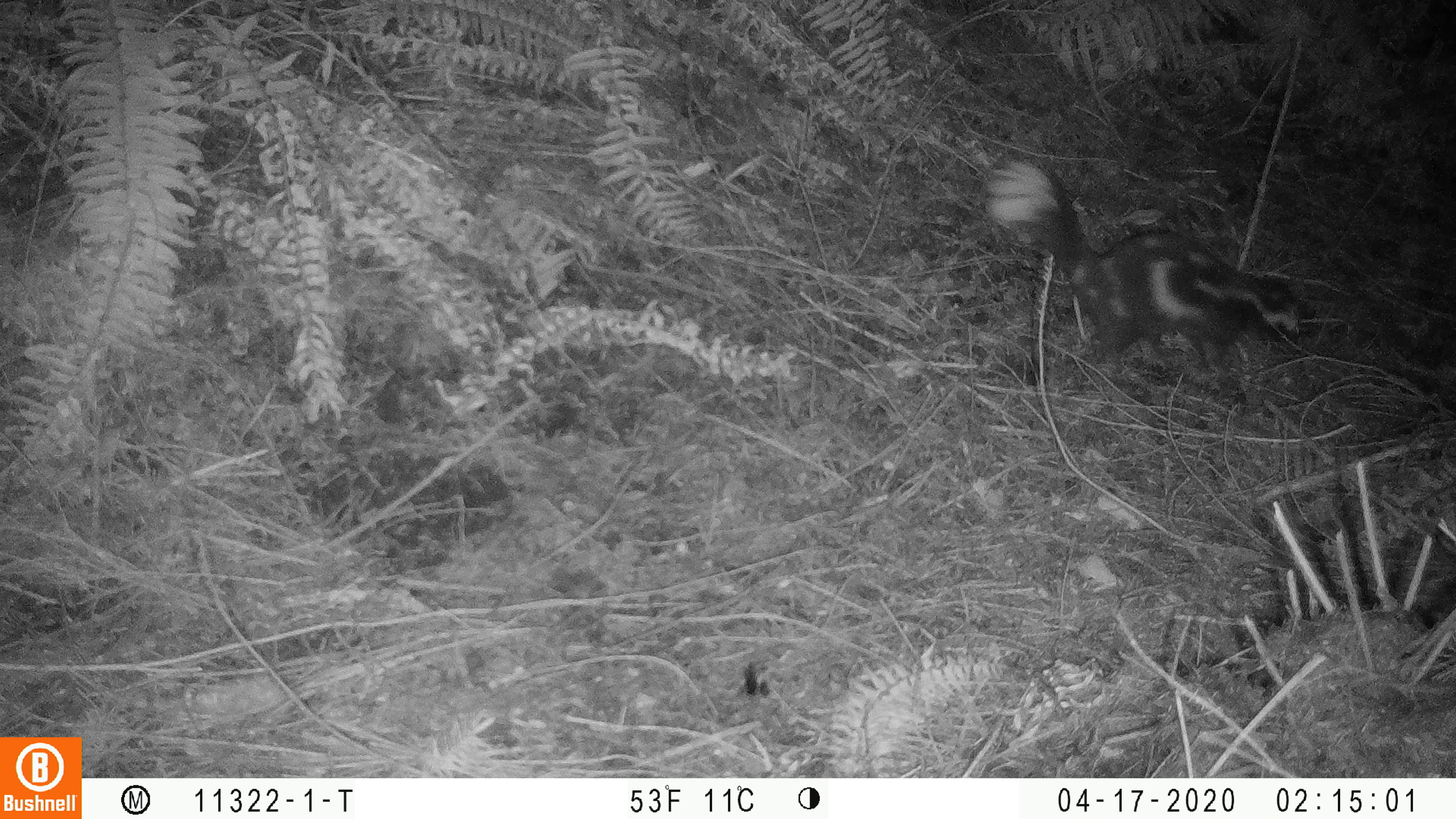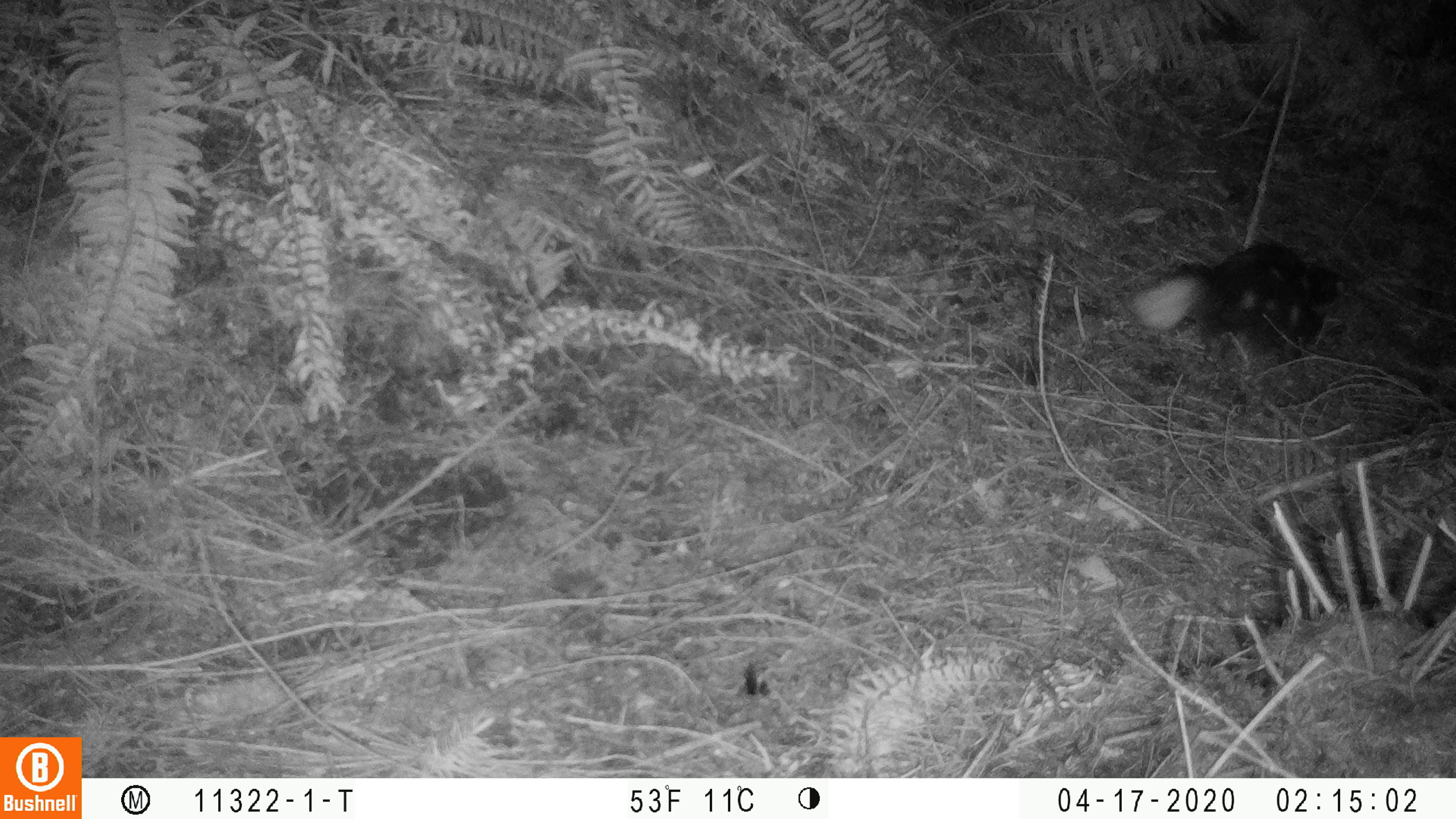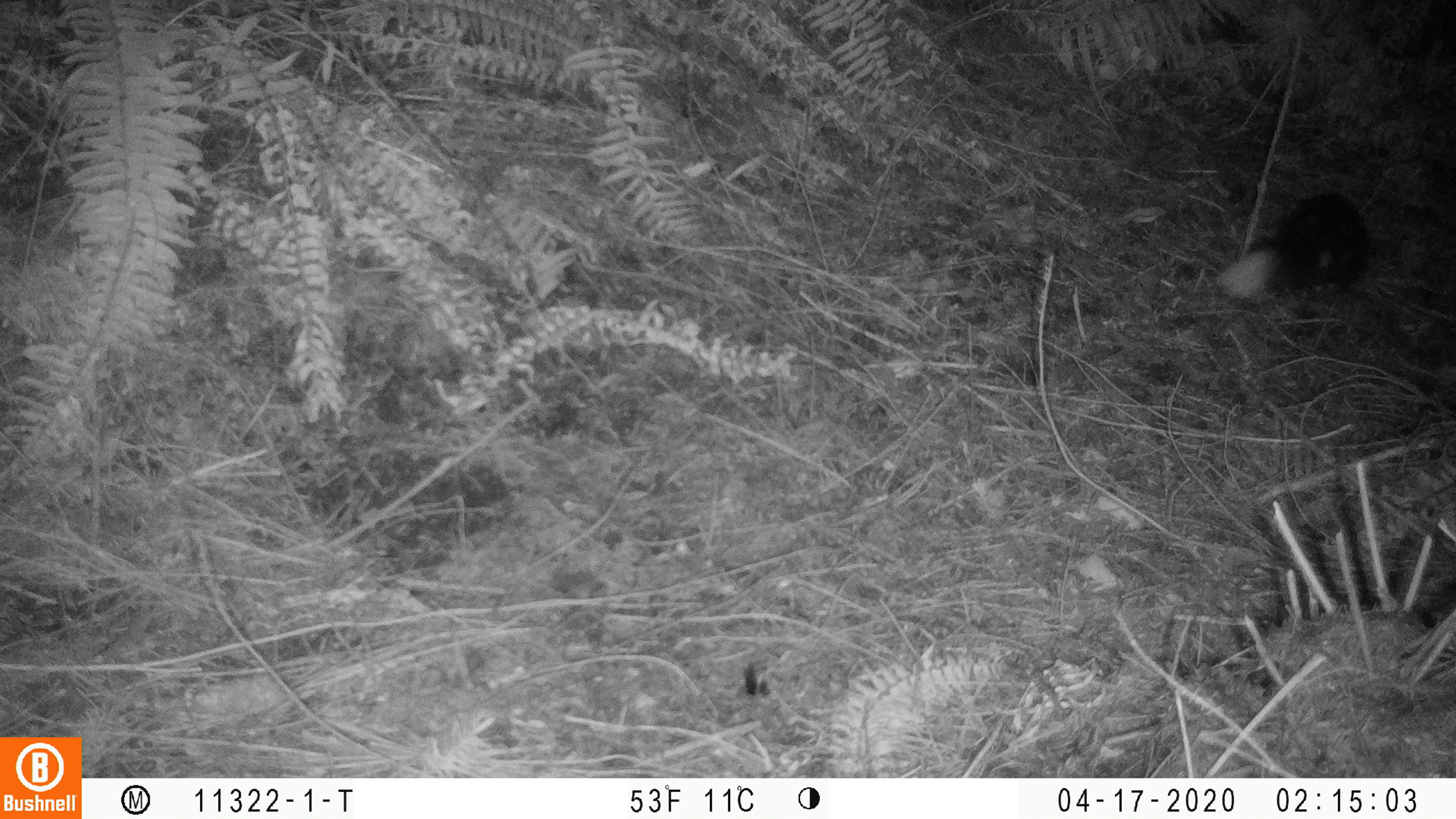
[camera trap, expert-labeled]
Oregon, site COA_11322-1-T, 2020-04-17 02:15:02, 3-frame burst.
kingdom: Animalia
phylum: Chordata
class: Mammalia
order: Carnivora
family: Mephitidae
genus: Spilogale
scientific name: Spilogale gracilis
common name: western spotted skunk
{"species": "western spotted skunk (Spilogale gracilis)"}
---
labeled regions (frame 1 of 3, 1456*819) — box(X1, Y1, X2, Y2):
western spotted skunk: box(981, 148, 1312, 368)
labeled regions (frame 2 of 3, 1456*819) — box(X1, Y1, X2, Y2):
western spotted skunk: box(1128, 232, 1354, 366)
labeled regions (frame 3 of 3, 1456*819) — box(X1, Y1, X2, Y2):
western spotted skunk: box(1206, 183, 1382, 315)